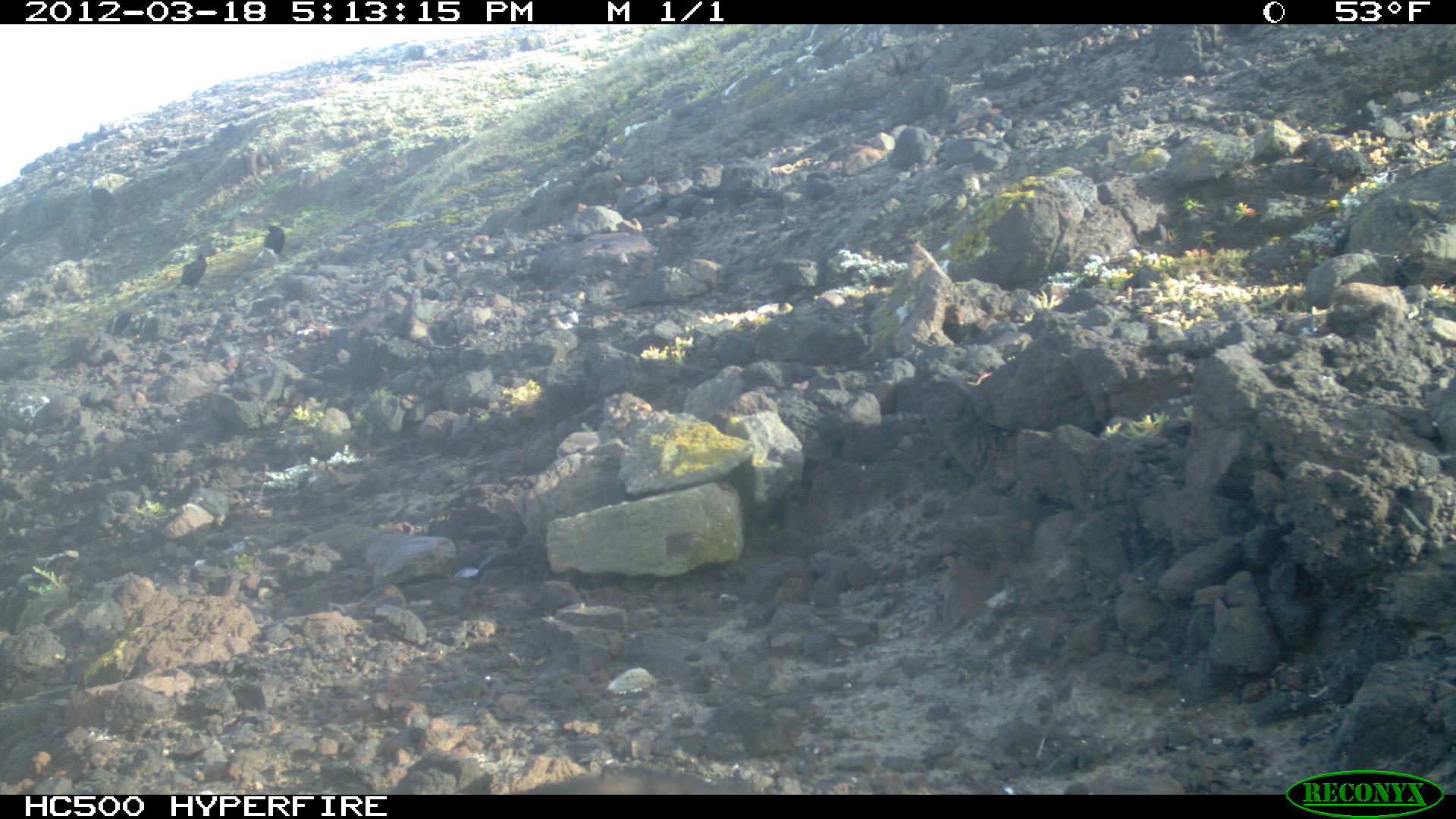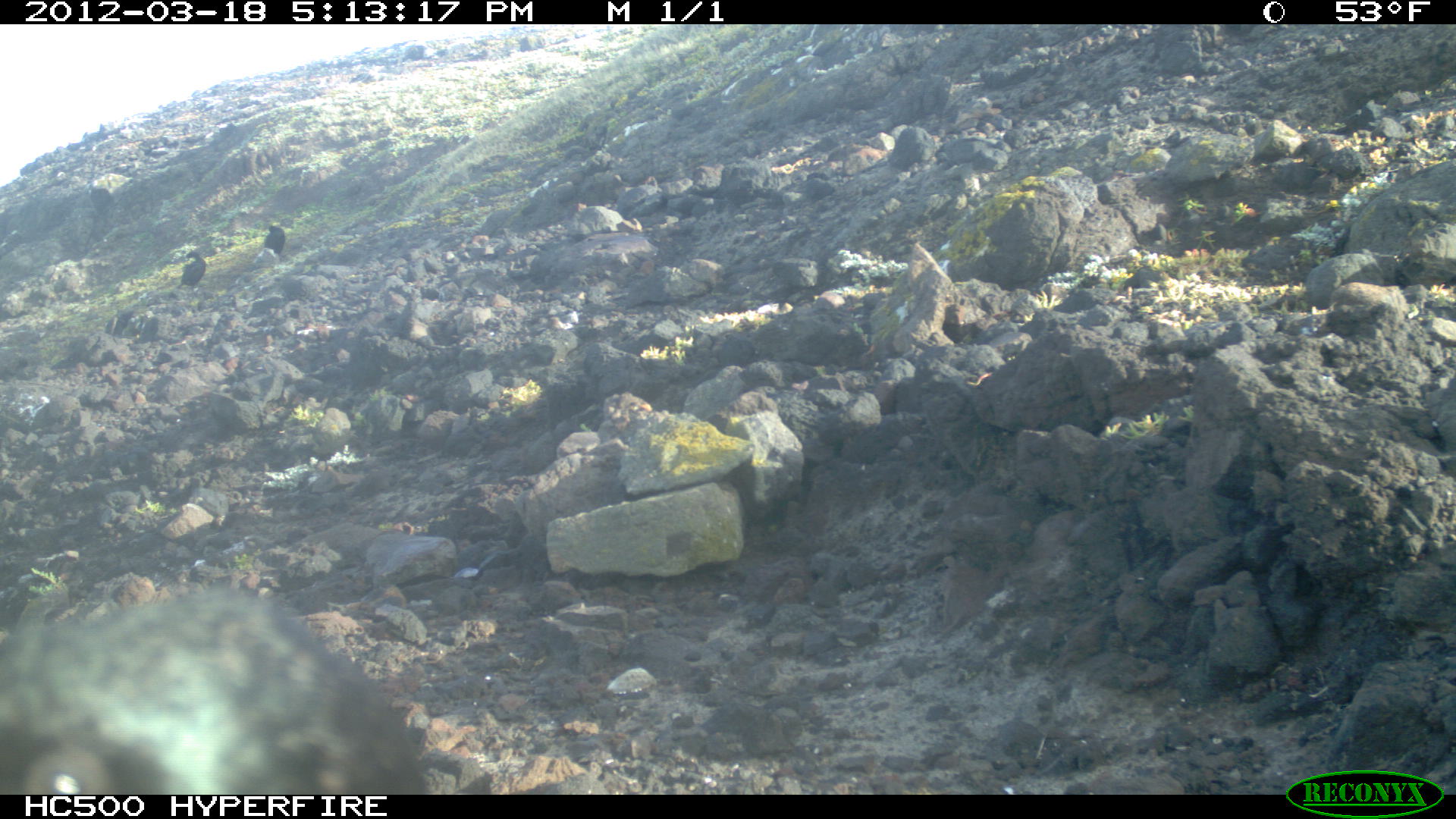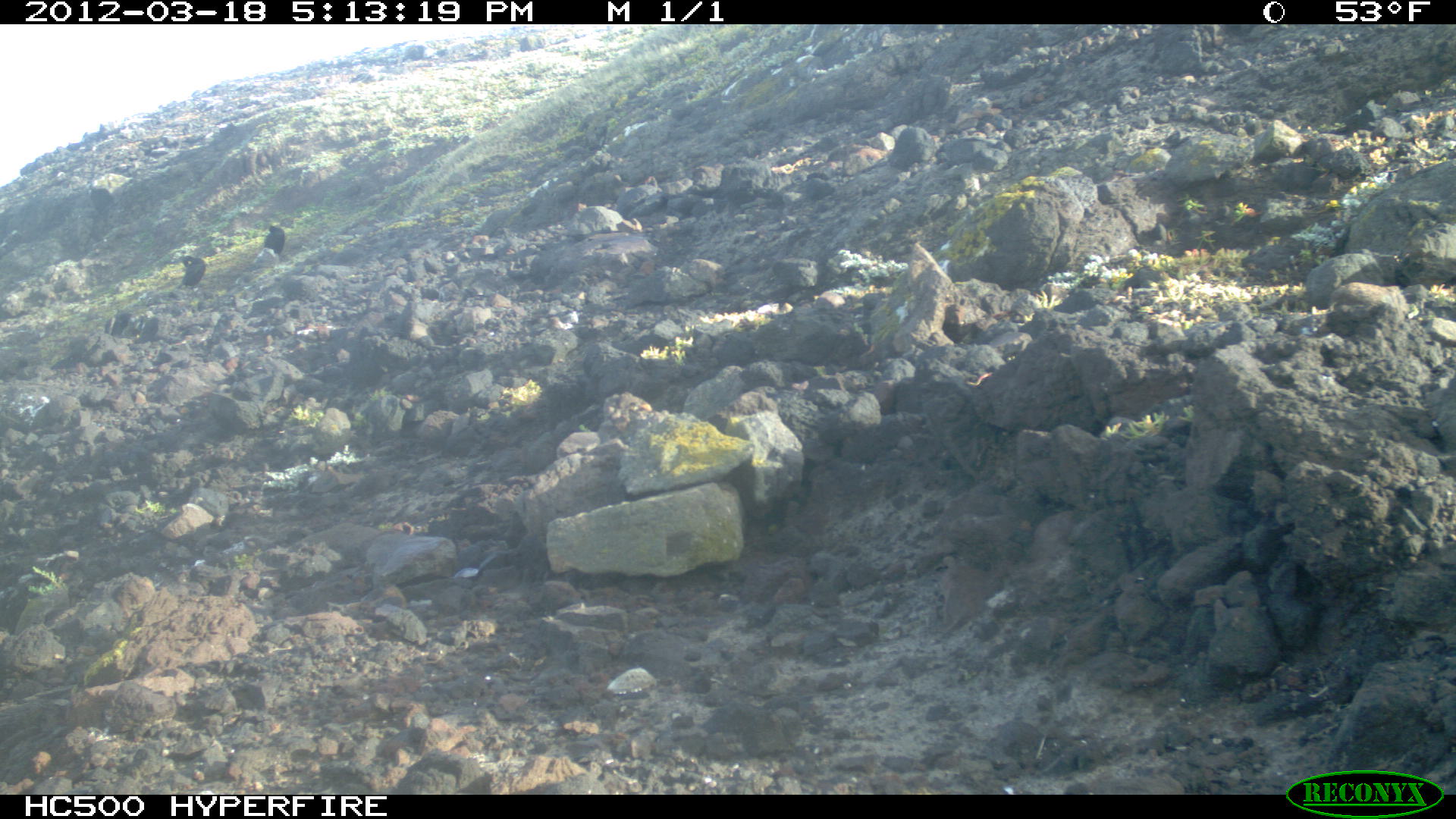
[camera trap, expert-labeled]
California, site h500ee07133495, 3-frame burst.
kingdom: Animalia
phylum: Chordata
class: Aves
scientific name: Aves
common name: bird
Bird (Aves).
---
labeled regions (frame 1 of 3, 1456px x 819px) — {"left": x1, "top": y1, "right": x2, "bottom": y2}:
bird: {"left": 174, "top": 251, "right": 213, "bottom": 287}; {"left": 264, "top": 223, "right": 286, "bottom": 255}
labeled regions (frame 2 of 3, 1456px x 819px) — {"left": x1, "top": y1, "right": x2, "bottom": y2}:
bird: {"left": 2, "top": 588, "right": 426, "bottom": 793}; {"left": 175, "top": 251, "right": 206, "bottom": 290}; {"left": 258, "top": 224, "right": 291, "bottom": 255}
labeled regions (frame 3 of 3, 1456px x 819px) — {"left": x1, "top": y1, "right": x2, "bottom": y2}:
bird: {"left": 174, "top": 255, "right": 206, "bottom": 292}; {"left": 262, "top": 224, "right": 285, "bottom": 256}